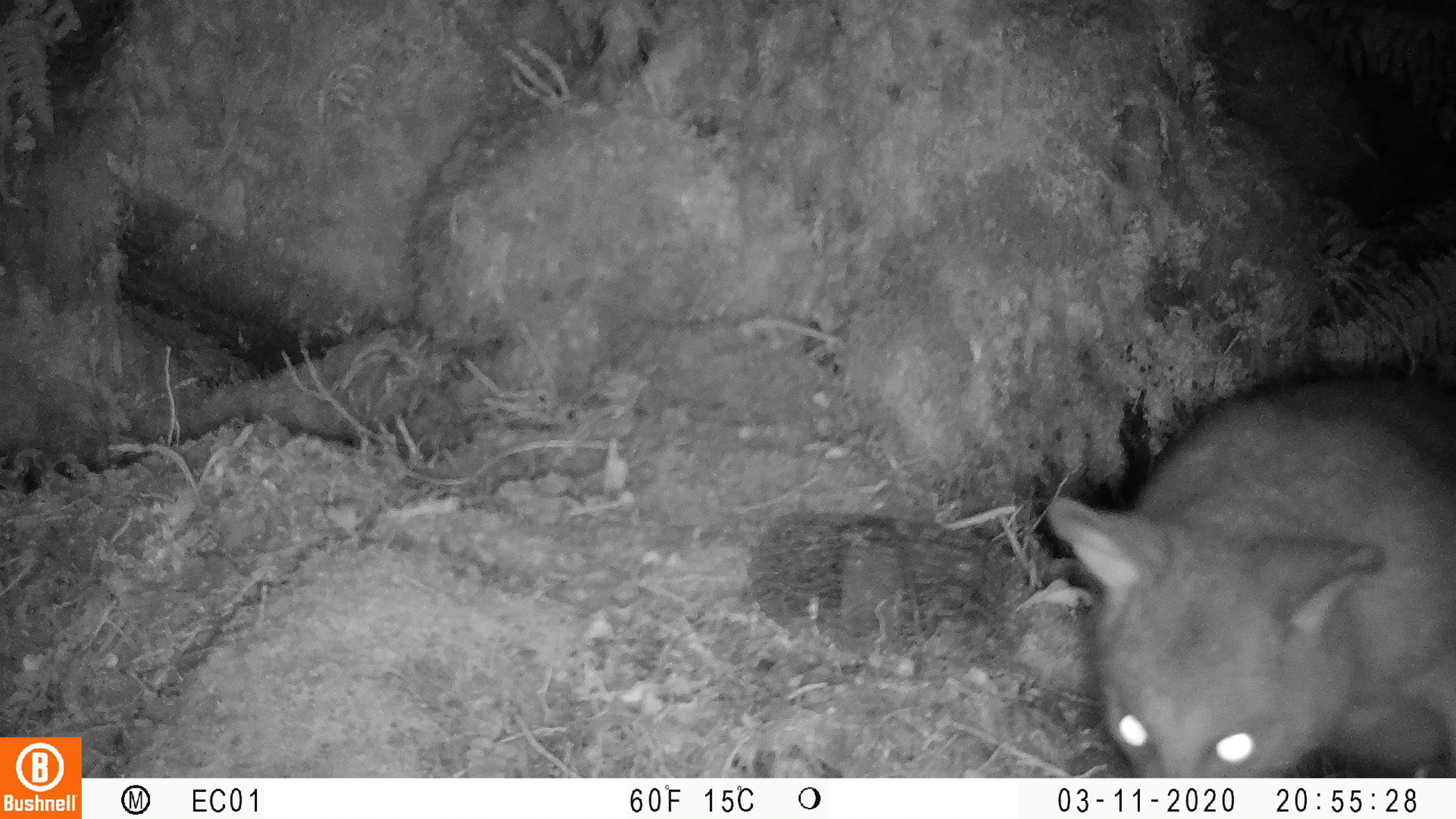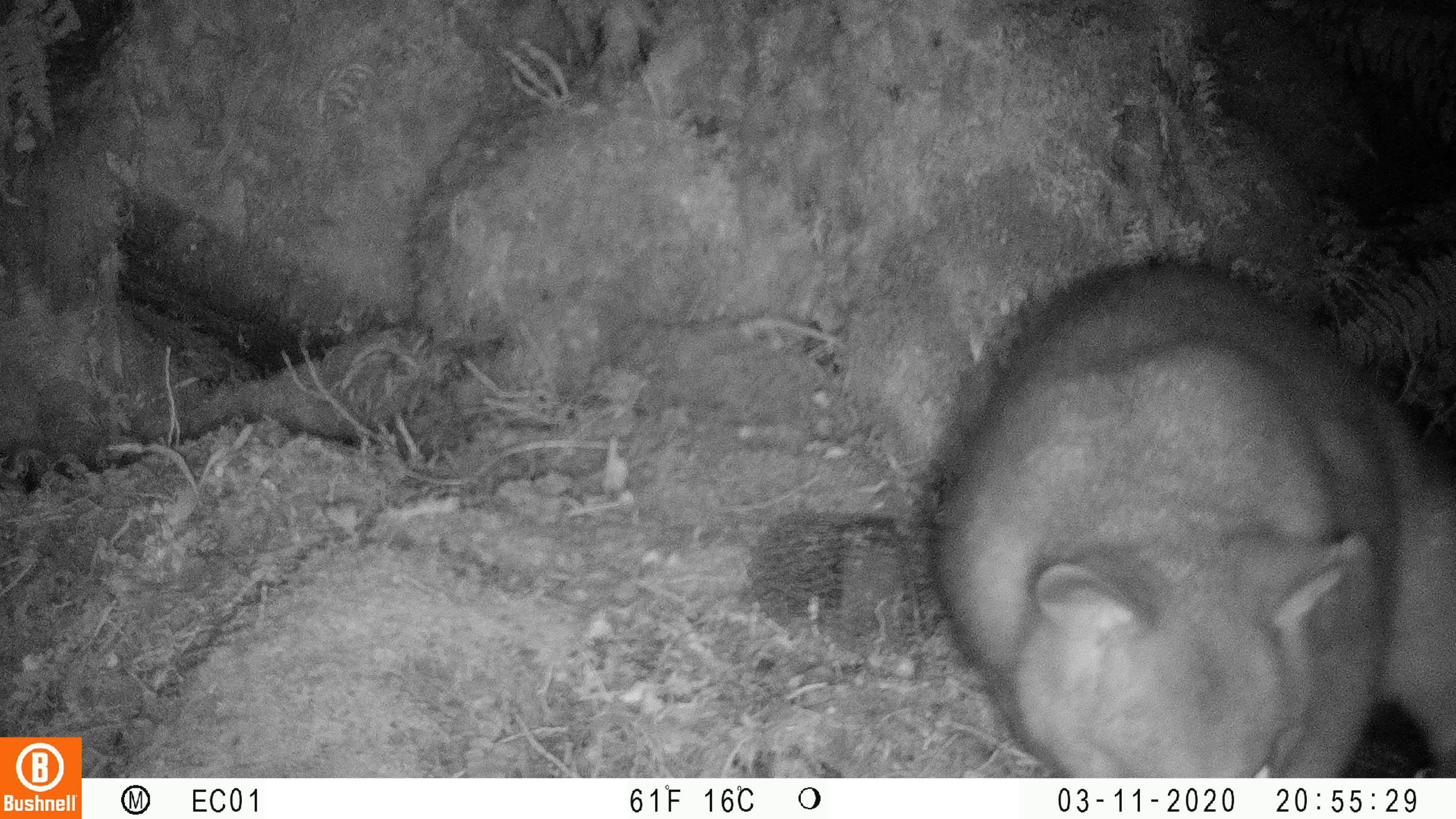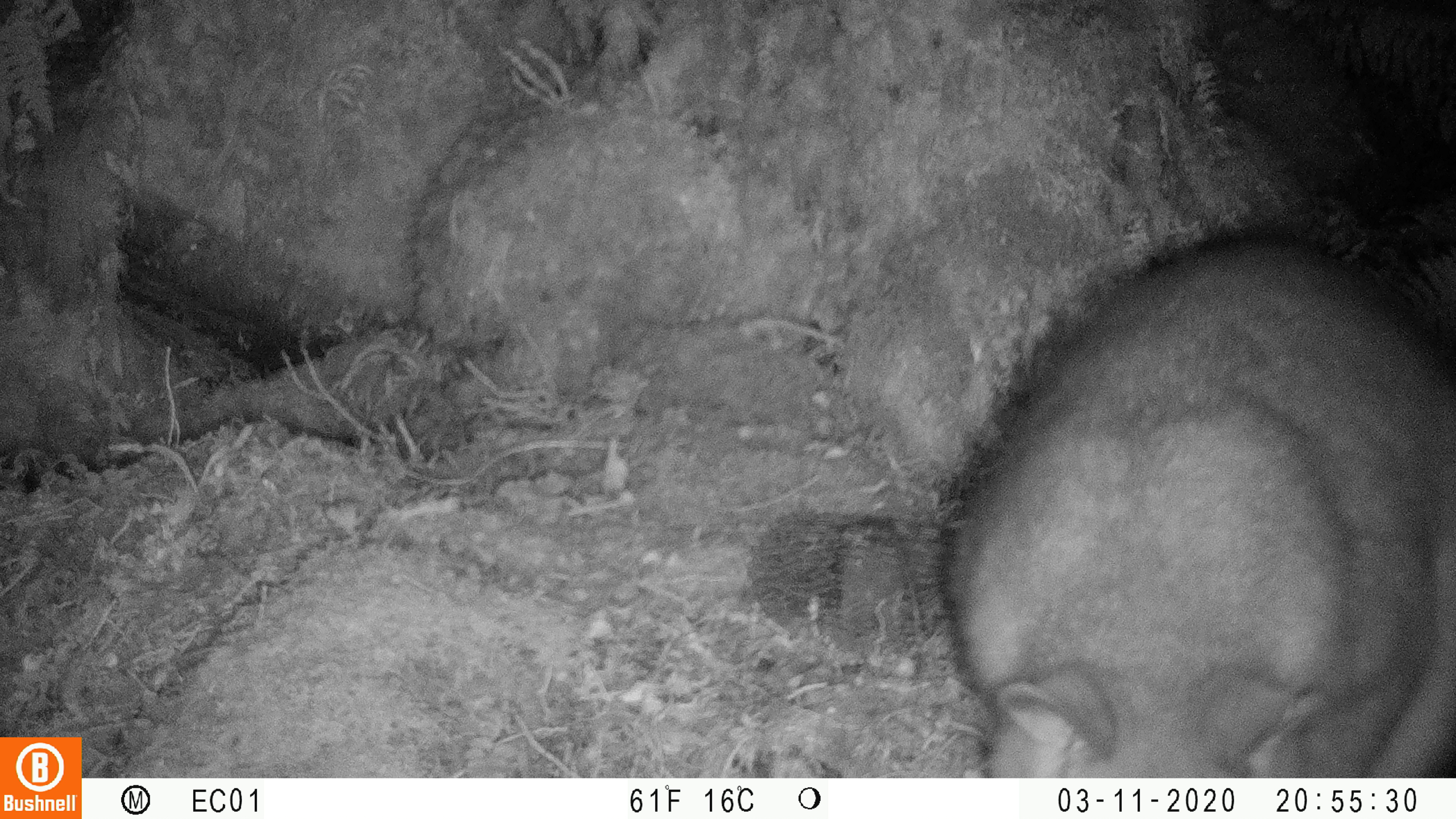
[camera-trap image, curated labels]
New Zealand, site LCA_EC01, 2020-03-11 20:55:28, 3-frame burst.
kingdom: Animalia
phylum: Chordata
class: Mammalia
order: Diprotodontia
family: Phalangeridae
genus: Trichosurus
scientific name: Trichosurus vulpecula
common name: common brushtail possum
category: possum